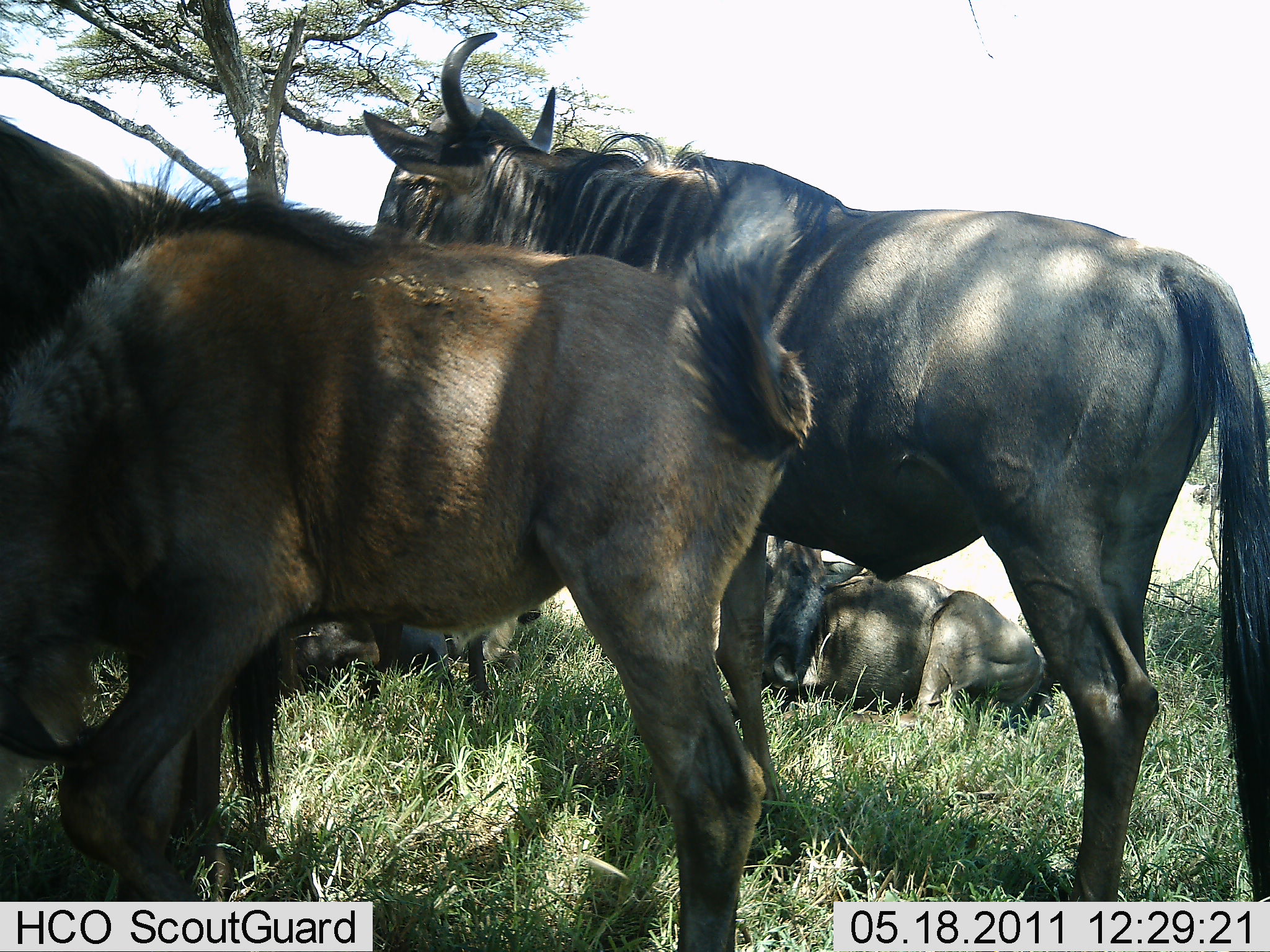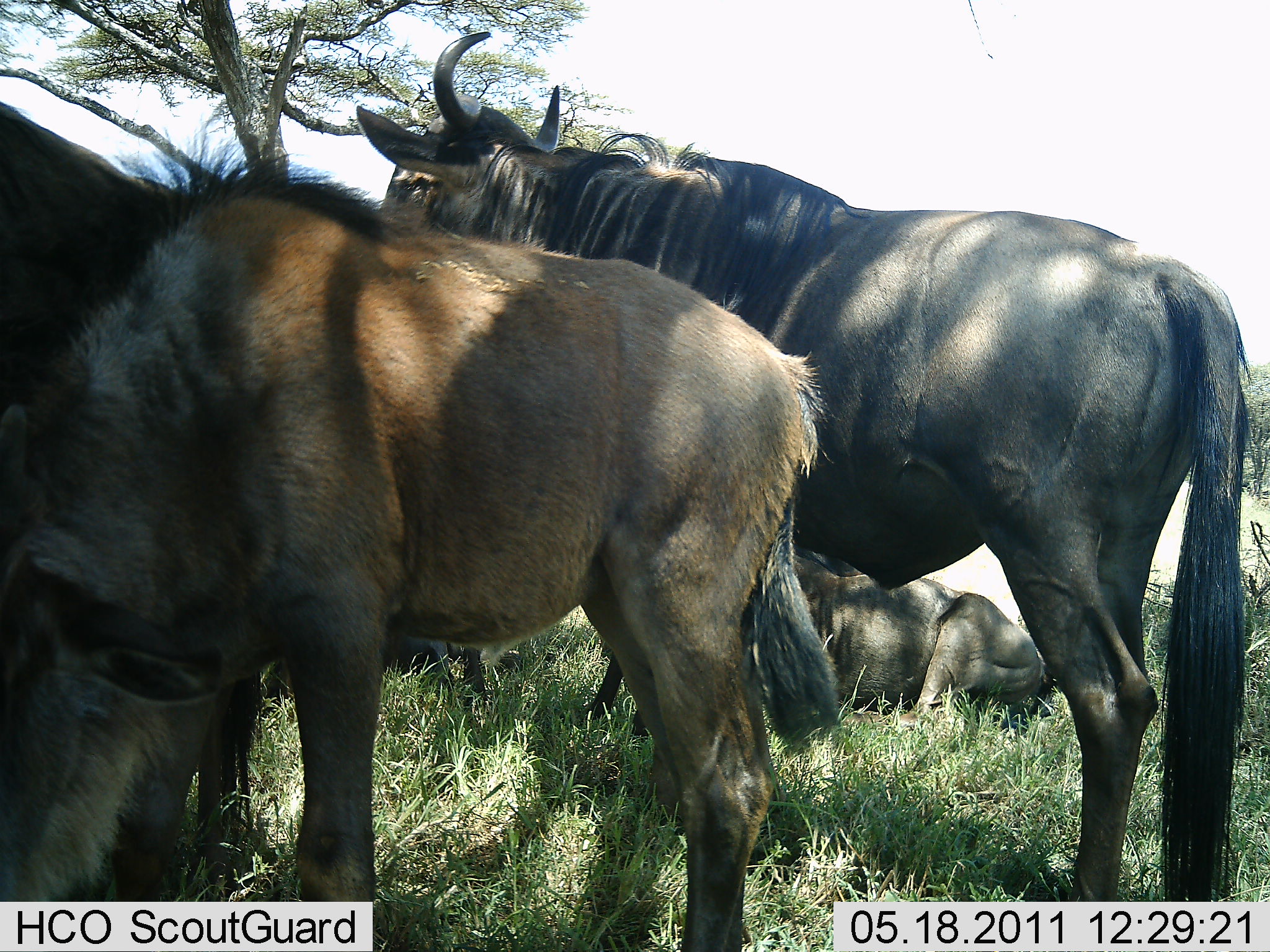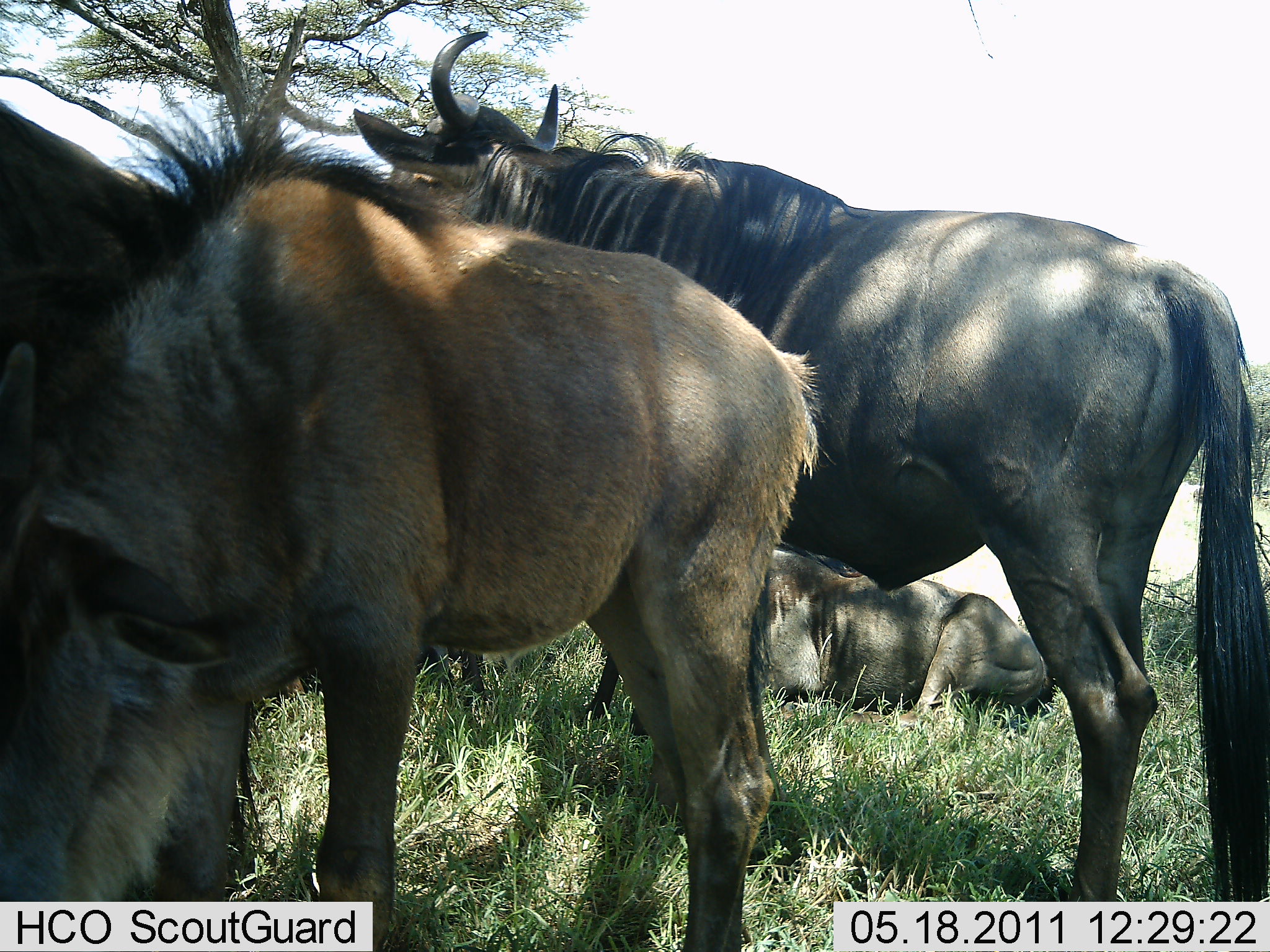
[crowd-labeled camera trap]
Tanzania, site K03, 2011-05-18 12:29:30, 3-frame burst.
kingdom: Animalia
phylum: Chordata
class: Mammalia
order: Artiodactyla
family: Bovidae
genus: Connochaetes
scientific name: Connochaetes taurinus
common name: blue wildebeest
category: wildebeest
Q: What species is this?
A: Wildebeest (blue wildebeest) (Connochaetes taurinus).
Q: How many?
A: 4.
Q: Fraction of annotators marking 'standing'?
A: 100%.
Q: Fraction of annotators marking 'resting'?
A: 82%.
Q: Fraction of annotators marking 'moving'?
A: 0%.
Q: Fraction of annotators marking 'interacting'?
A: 0%.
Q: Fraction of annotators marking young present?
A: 27%.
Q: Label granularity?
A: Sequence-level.